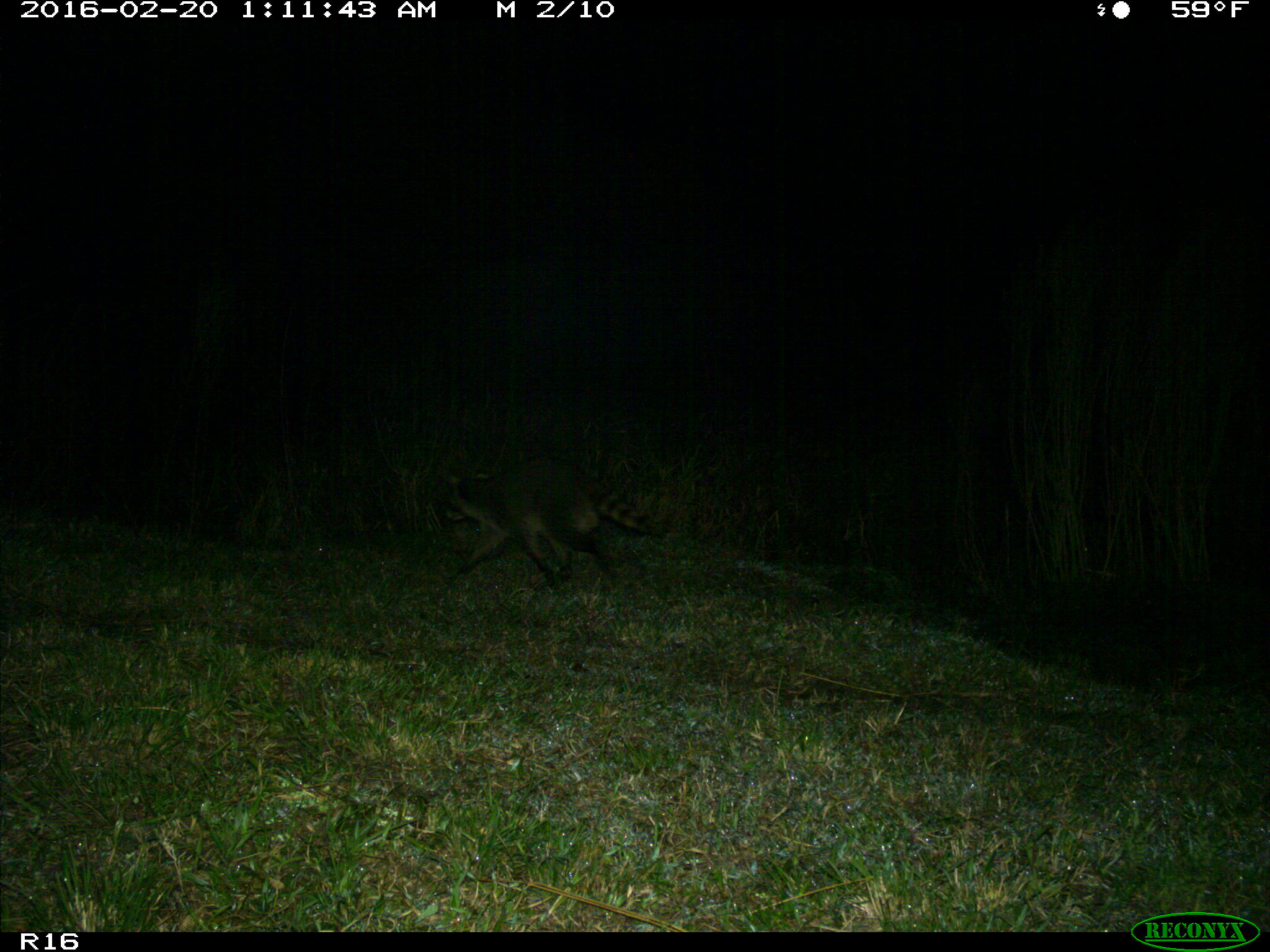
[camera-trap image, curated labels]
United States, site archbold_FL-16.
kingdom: Animalia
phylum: Chordata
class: Mammalia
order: Carnivora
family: Procyonidae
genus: Procyon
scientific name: Procyon lotor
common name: common raccoon